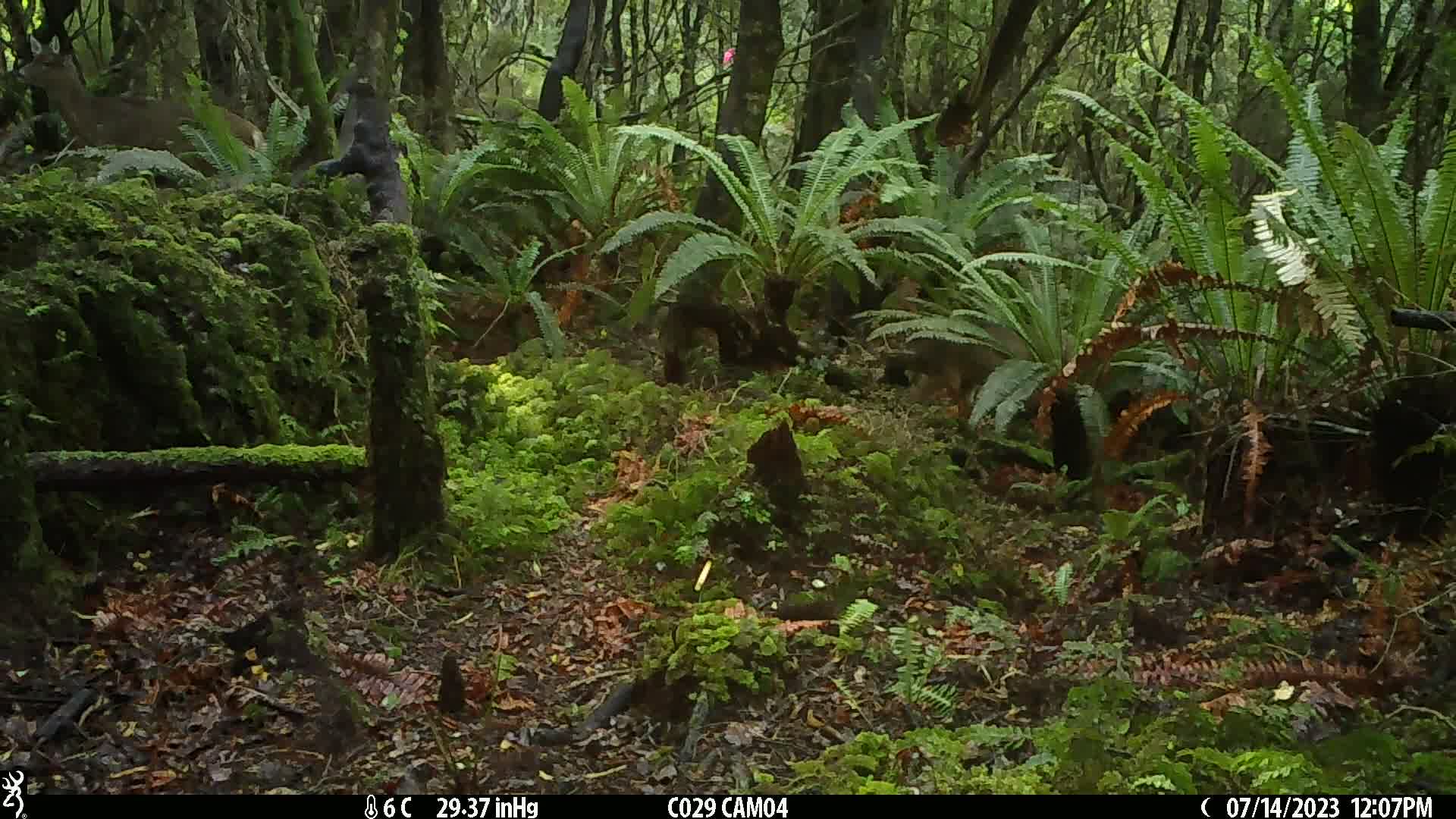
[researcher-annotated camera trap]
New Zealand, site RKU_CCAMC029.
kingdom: Animalia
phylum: Chordata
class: Mammalia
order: Artiodactyla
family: Cervidae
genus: Odocoileus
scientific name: Odocoileus virginianus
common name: white-tailed deer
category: white tailed deer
White tailed deer (white-tailed deer) (Odocoileus virginianus).